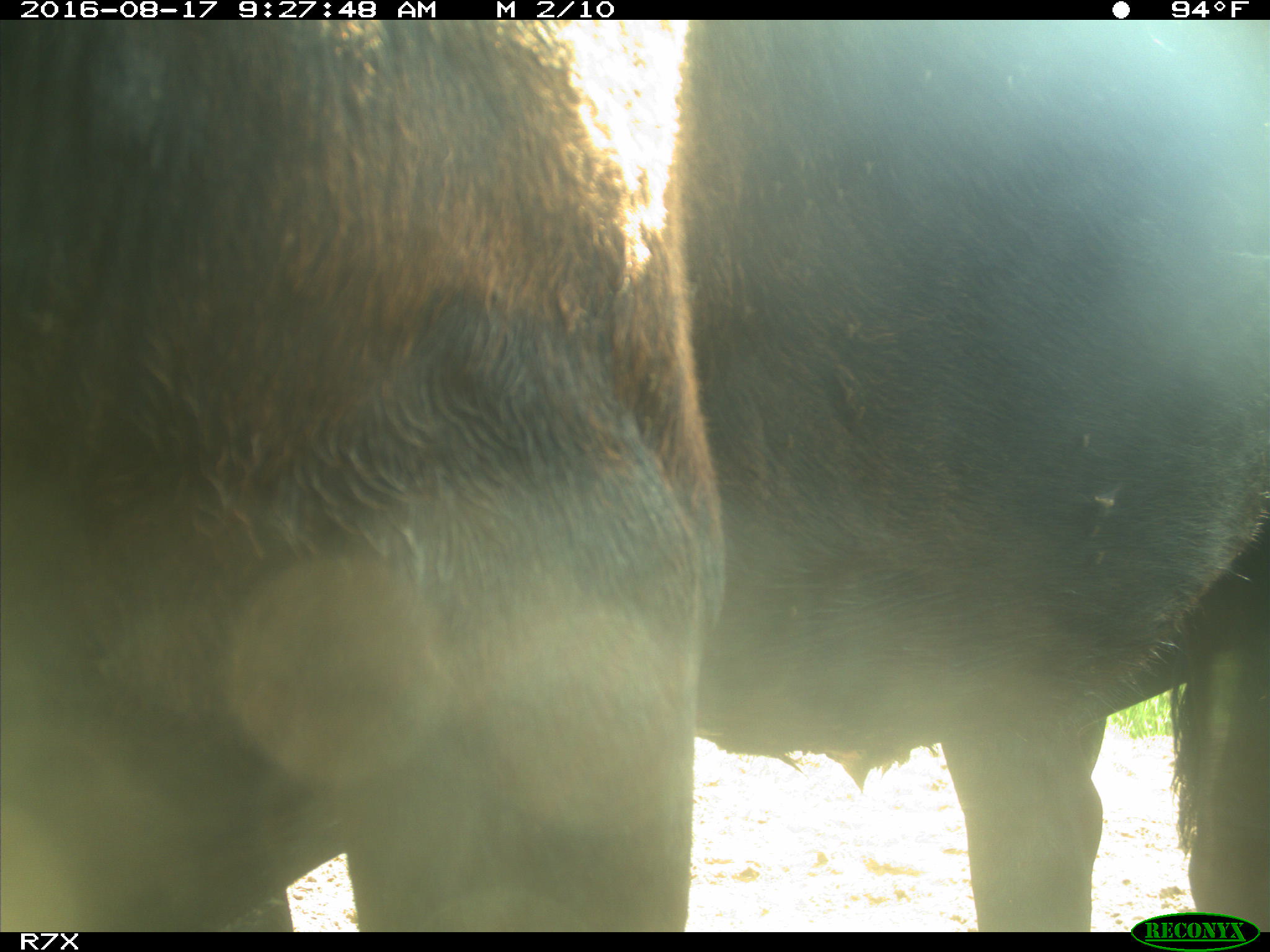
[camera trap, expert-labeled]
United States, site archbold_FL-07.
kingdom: Animalia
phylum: Chordata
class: Mammalia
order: Artiodactyla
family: Bovidae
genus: Bos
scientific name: Bos taurus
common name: domestic cow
Bos taurus (domestic cow).